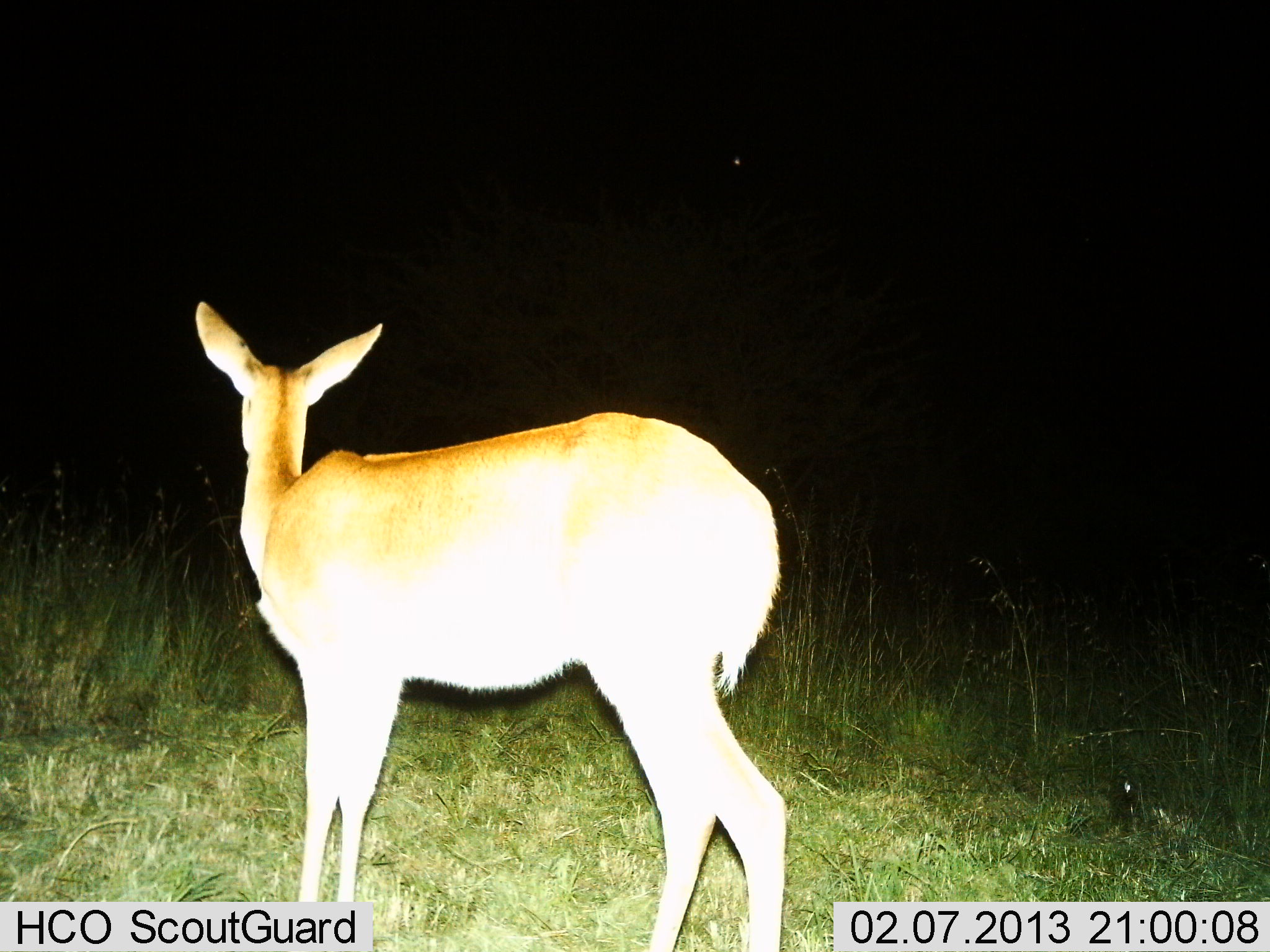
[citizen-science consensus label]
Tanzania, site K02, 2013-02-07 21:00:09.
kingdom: Animalia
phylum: Chordata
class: Mammalia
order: Artiodactyla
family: Bovidae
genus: Redunca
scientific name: Redunca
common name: reedbuck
Reedbuck (Redunca), count 1. Behavior (volunteer vote fractions): standing 100%, resting 0%, moving 0%, interacting 0%. Young present (vote fraction): 0%. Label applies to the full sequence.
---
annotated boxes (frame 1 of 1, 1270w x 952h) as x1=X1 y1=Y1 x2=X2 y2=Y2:
animal: x1=195 y1=299 x2=792 y2=950